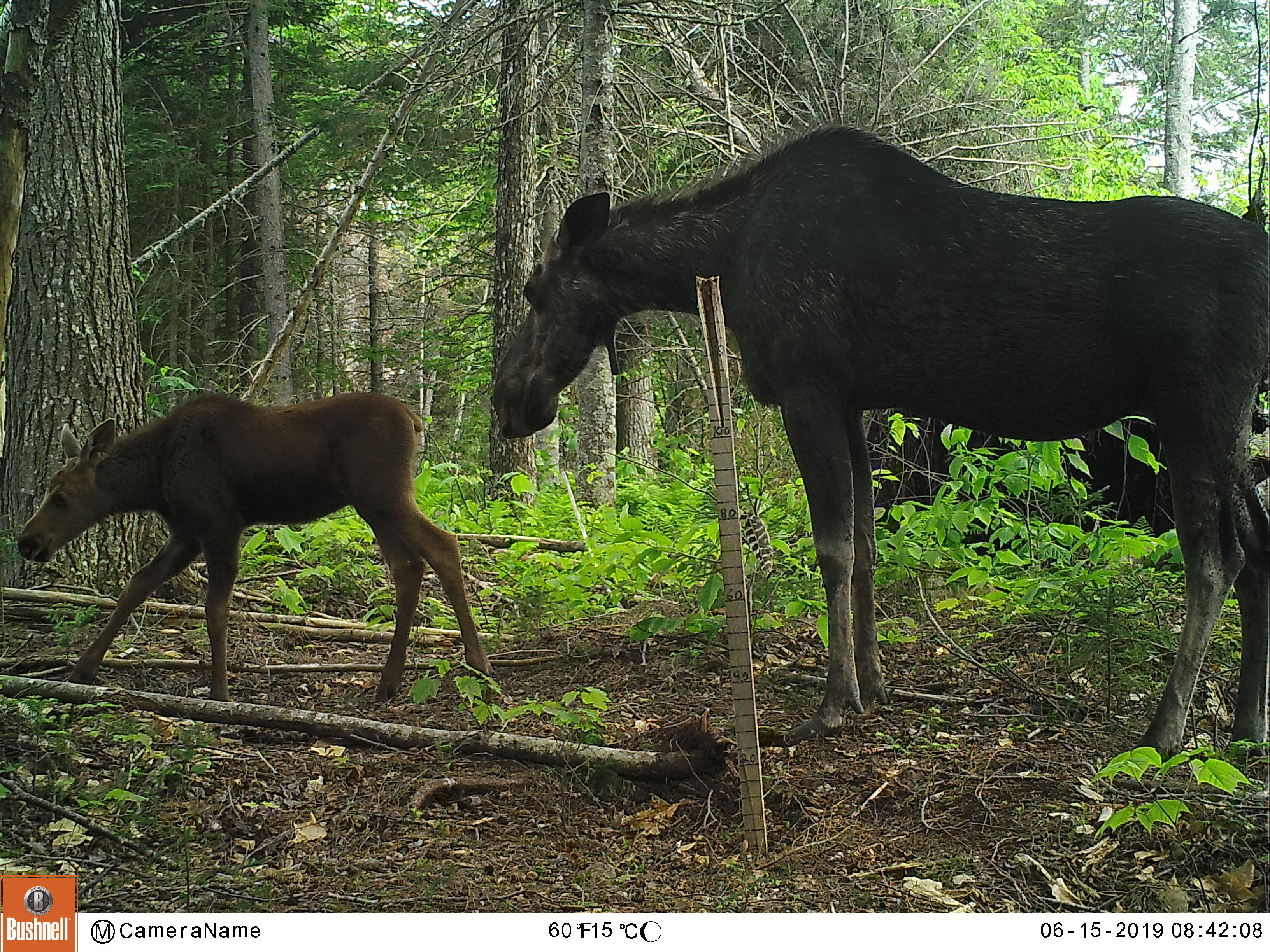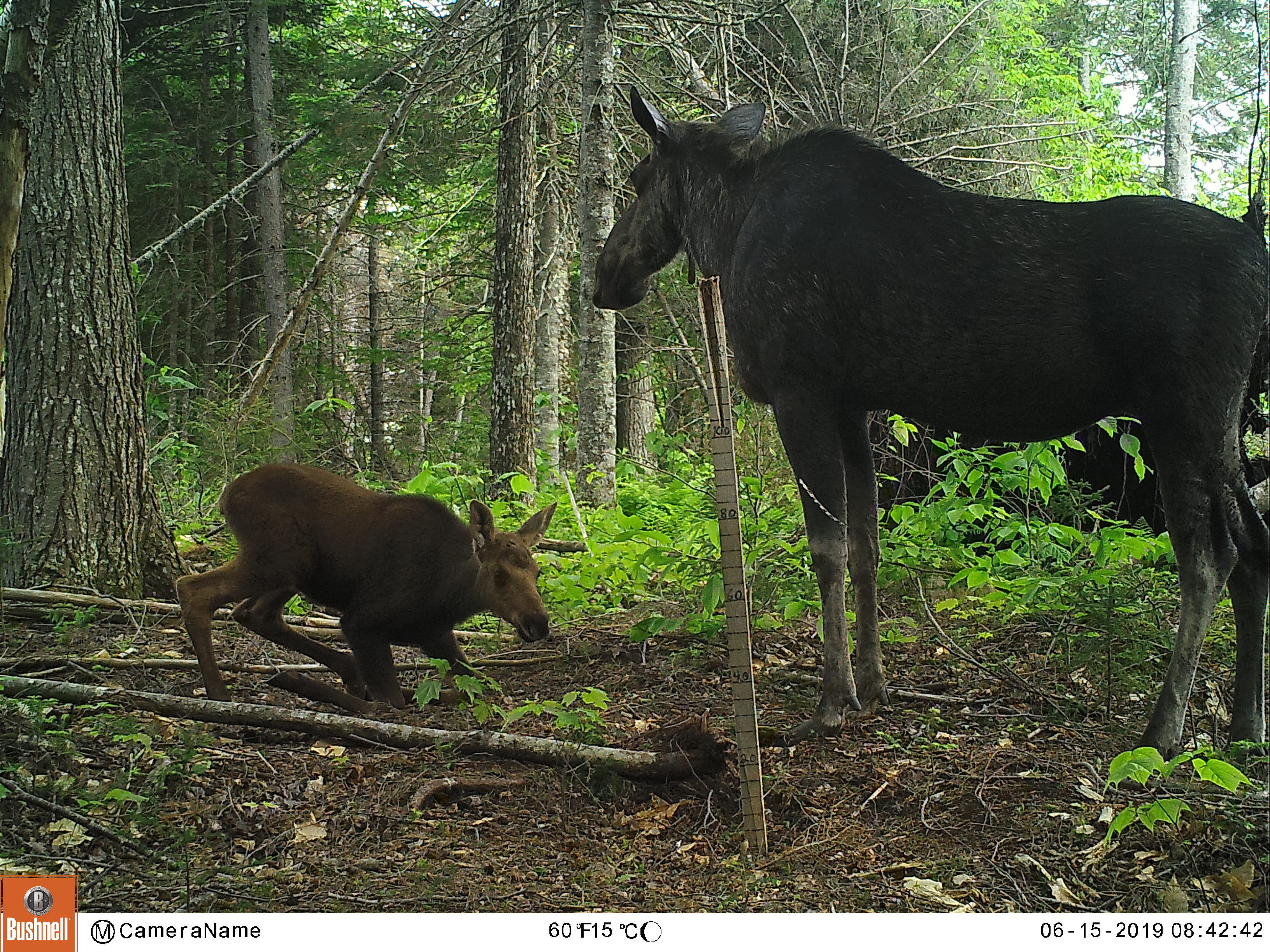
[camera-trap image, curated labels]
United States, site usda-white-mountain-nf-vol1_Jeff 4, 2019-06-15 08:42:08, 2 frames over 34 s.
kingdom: Animalia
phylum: Chordata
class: Mammalia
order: Artiodactyla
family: Cervidae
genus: Alces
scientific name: Alces alces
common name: moose